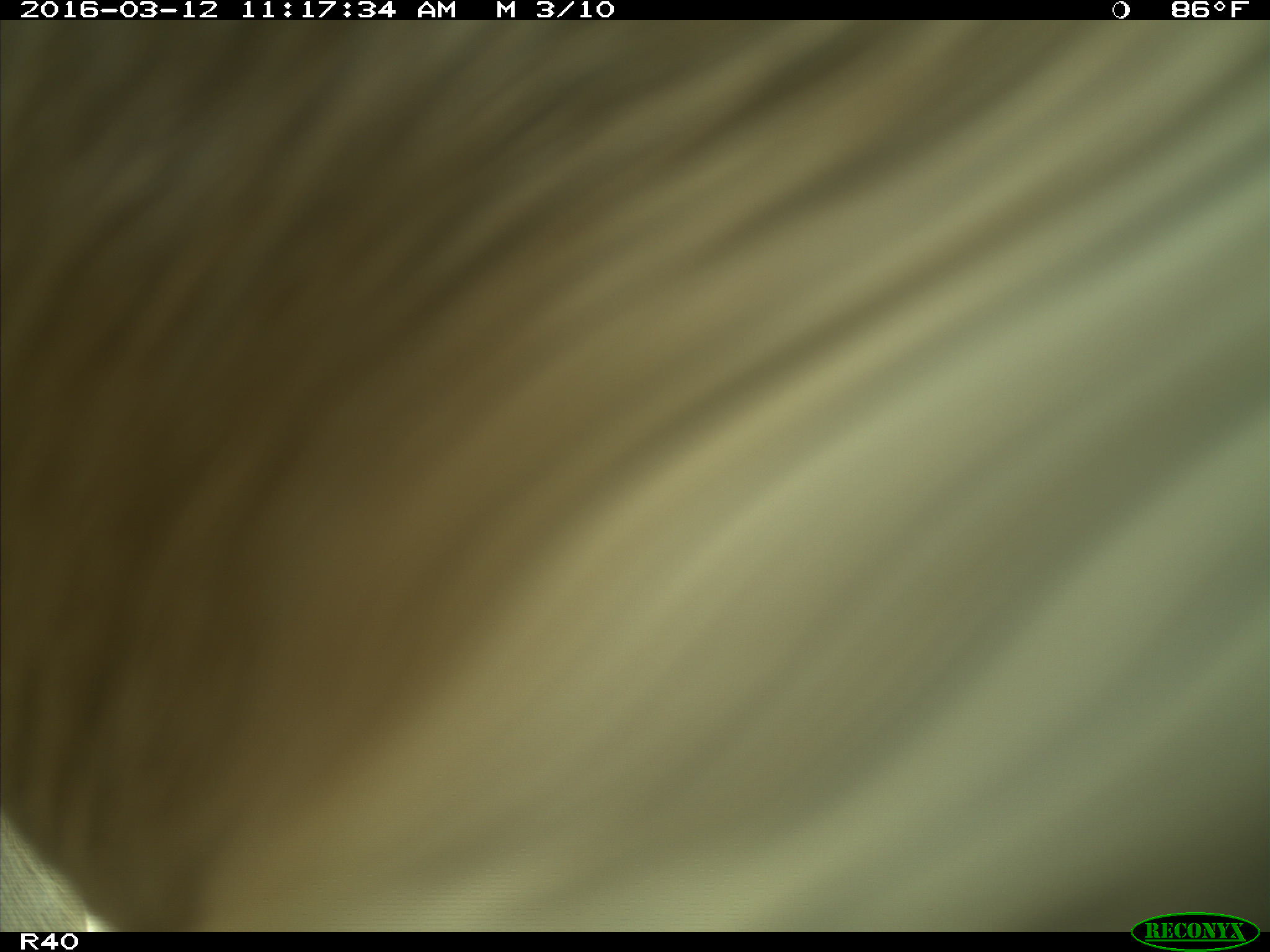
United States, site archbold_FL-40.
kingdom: Animalia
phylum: Chordata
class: Mammalia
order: Artiodactyla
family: Bovidae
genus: Bos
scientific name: Bos taurus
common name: domestic cow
Bos taurus (domestic cow).